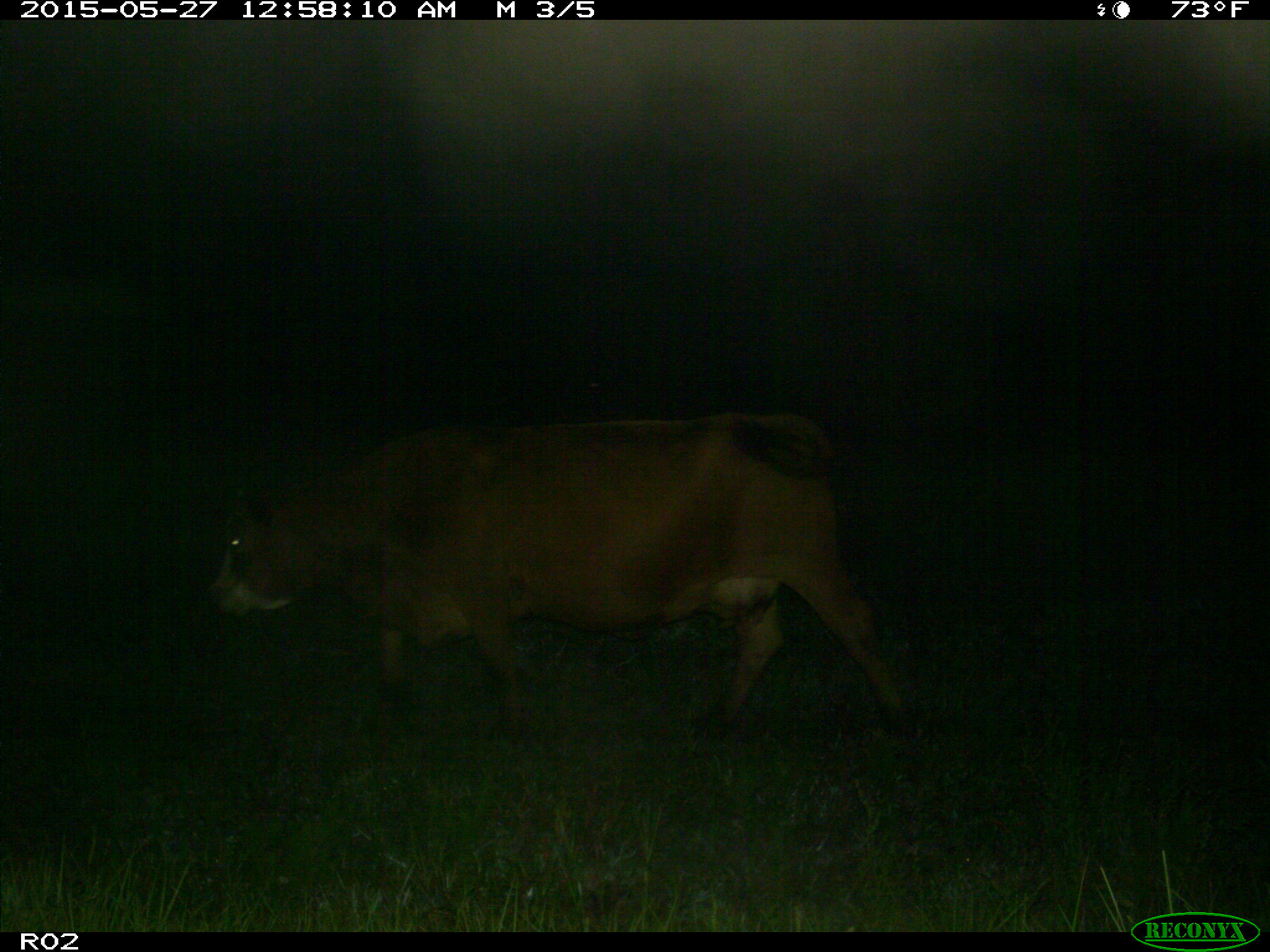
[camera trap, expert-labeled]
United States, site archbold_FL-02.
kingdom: Animalia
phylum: Chordata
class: Mammalia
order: Artiodactyla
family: Bovidae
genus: Bos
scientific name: Bos taurus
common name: domestic cow